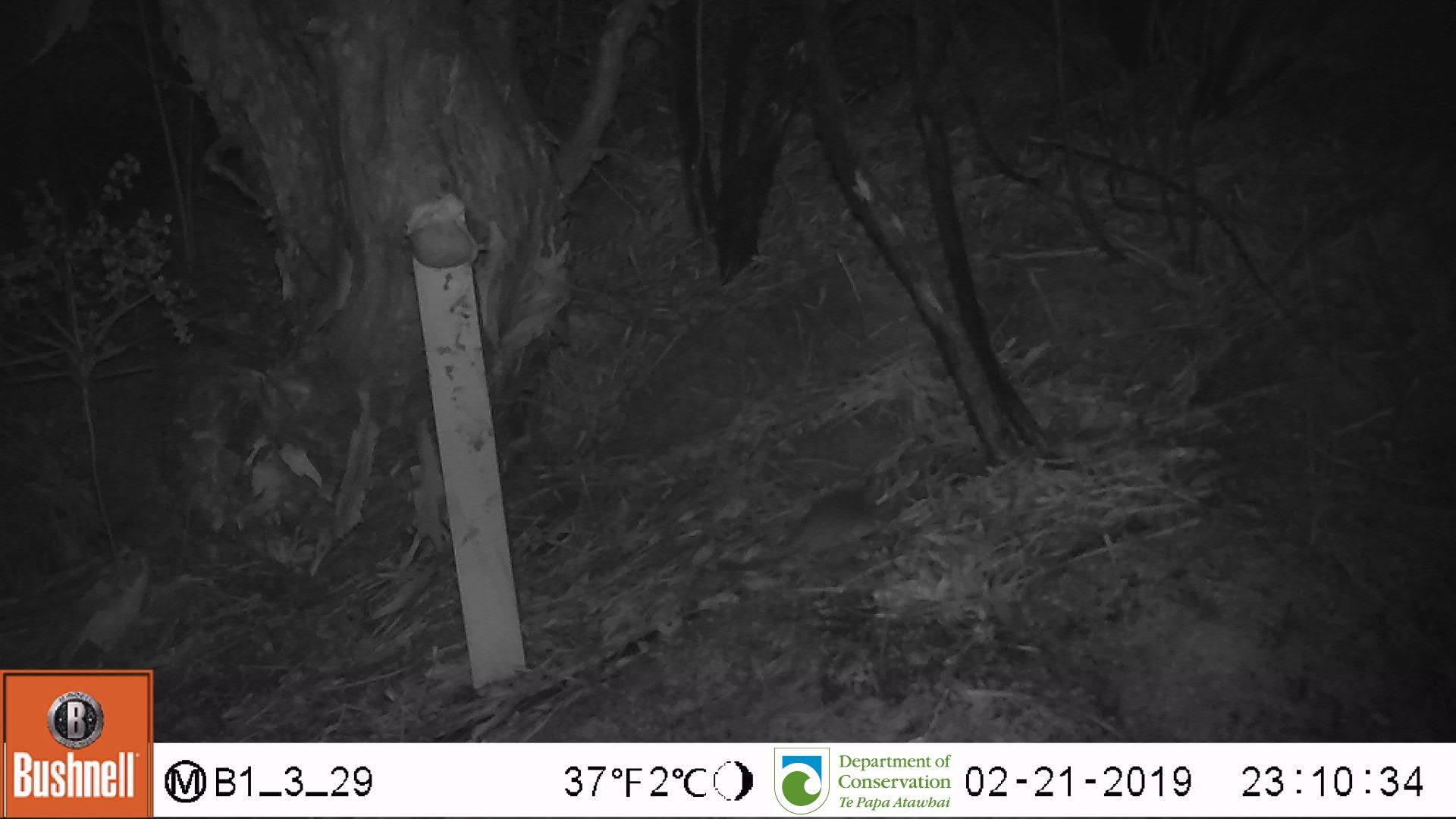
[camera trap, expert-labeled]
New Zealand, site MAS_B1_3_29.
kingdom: Animalia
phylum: Chordata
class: Mammalia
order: Rodentia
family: Muridae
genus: Mus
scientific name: Mus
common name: mouse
Mouse (Mus).